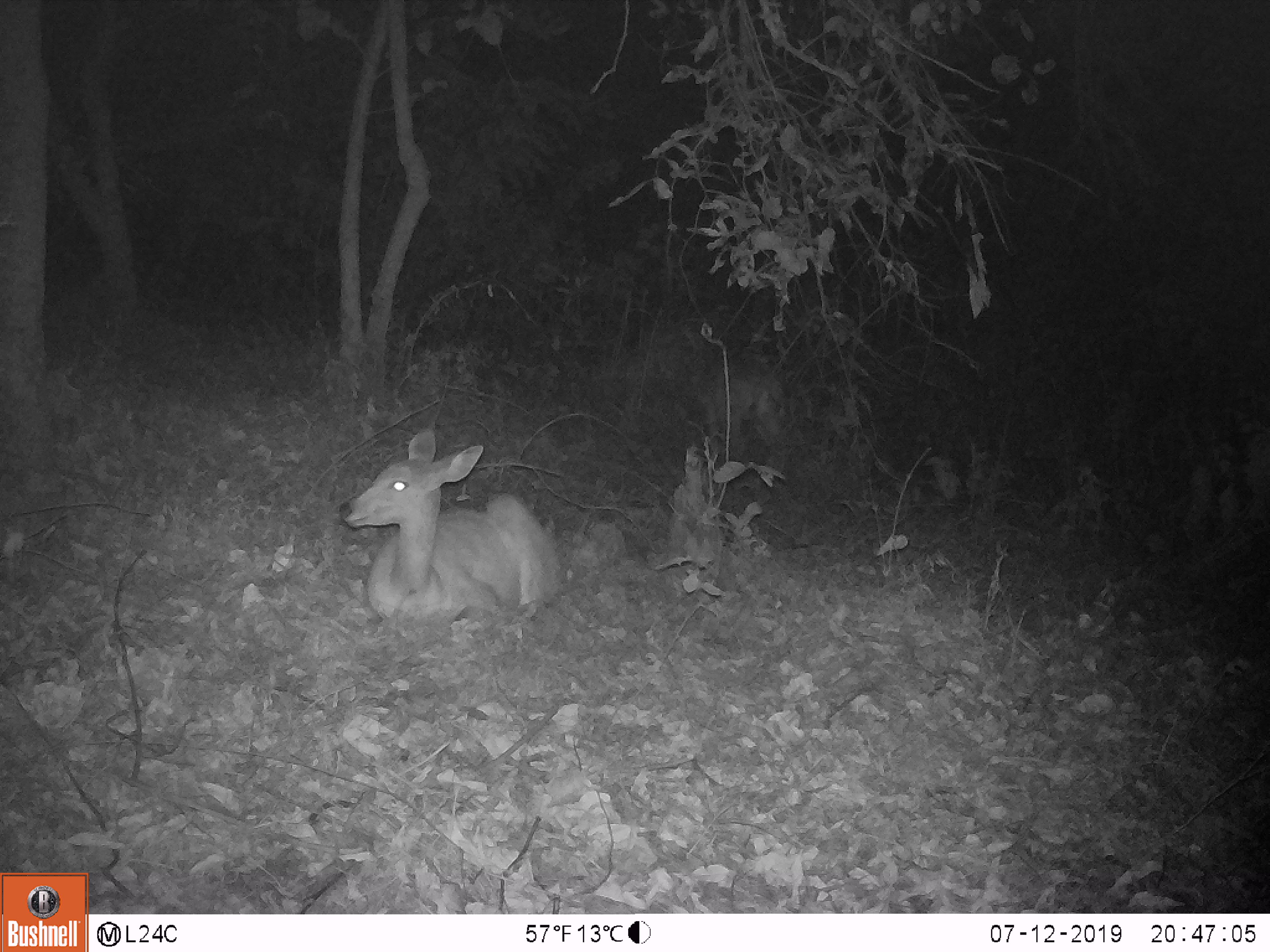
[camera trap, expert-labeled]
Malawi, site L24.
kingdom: Animalia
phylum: Chordata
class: Mammalia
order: Artiodactyla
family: Bovidae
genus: Tragelaphus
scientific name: Tragelaphus sylvaticus sylvaticus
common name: cape bushbuck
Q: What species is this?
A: Cape bushbuck (Tragelaphus sylvaticus sylvaticus).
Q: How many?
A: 1.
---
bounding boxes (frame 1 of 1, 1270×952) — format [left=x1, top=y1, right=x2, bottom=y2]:
cape bushbuck: [left=323, top=418, right=575, bottom=632]